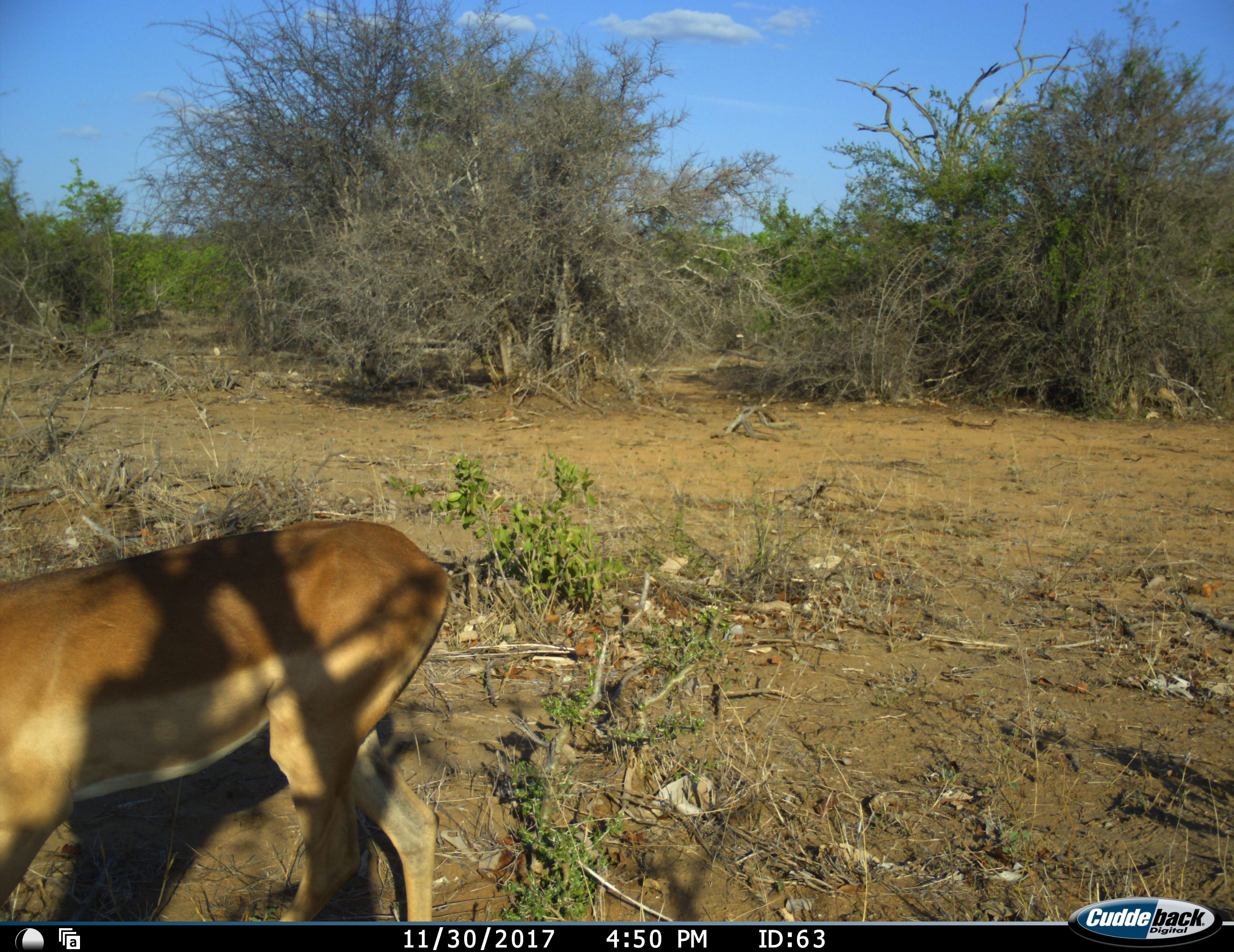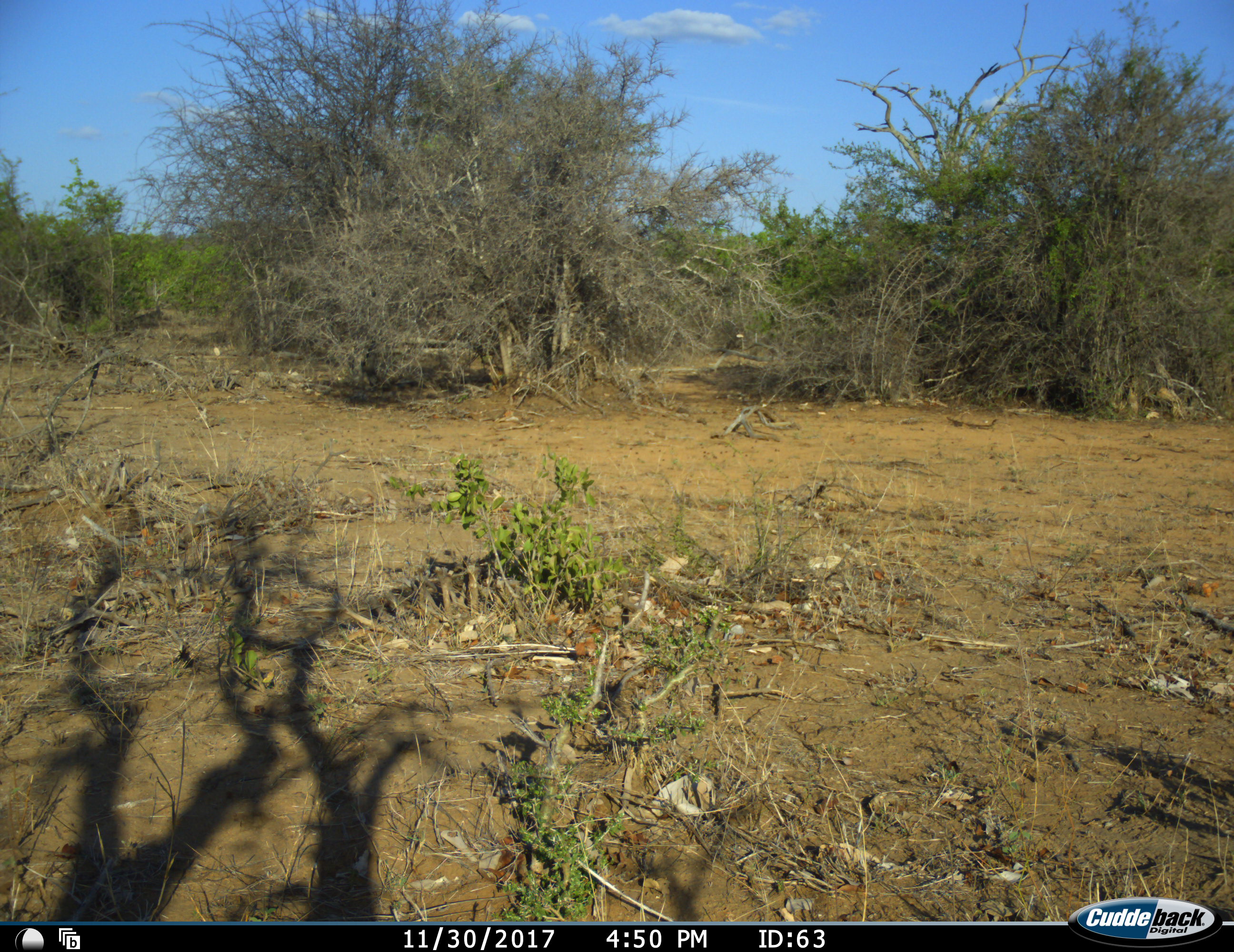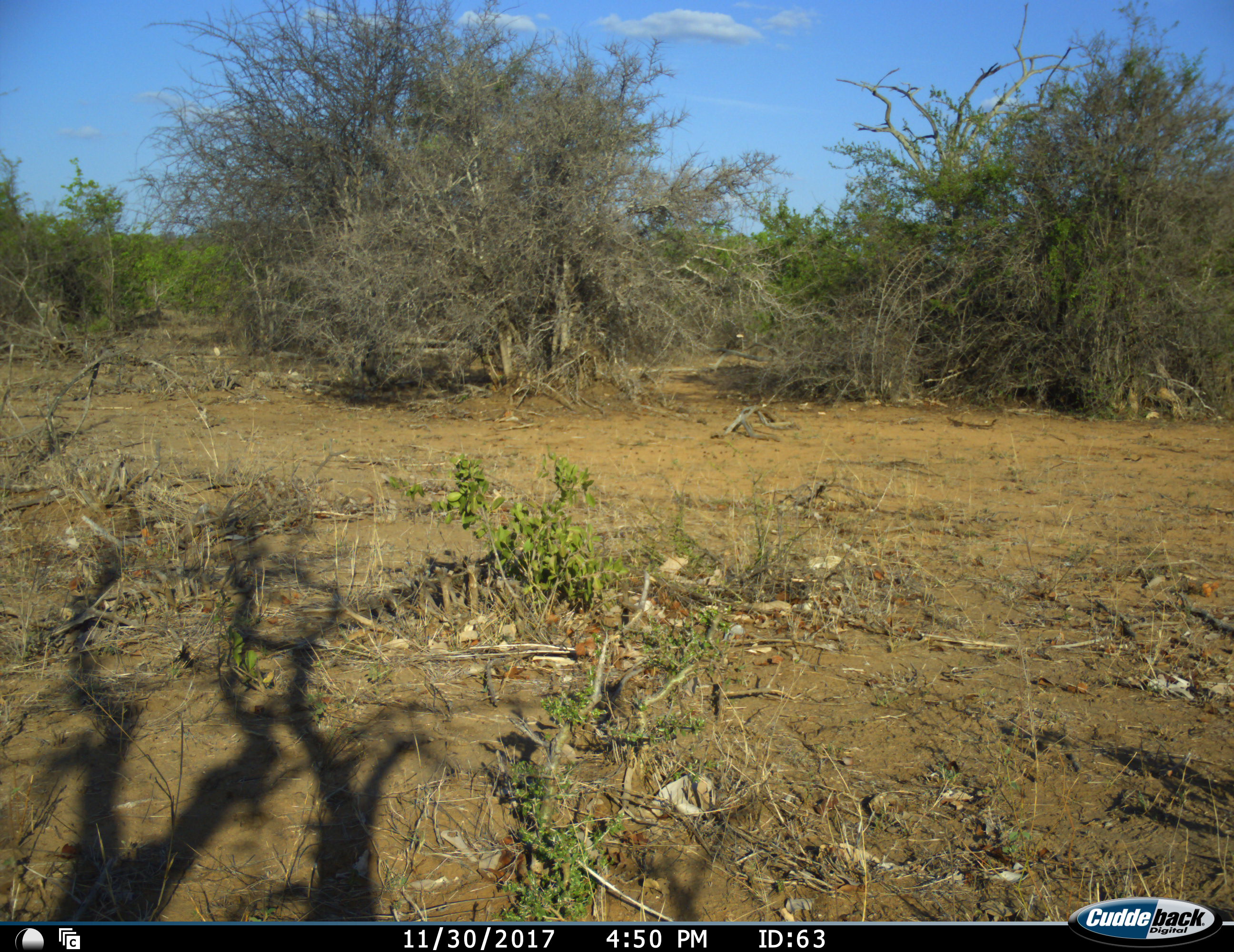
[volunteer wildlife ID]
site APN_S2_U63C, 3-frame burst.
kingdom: Animalia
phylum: Chordata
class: Mammalia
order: Artiodactyla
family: Bovidae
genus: Aepyceros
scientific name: Aepyceros melampus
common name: impala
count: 1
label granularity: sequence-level